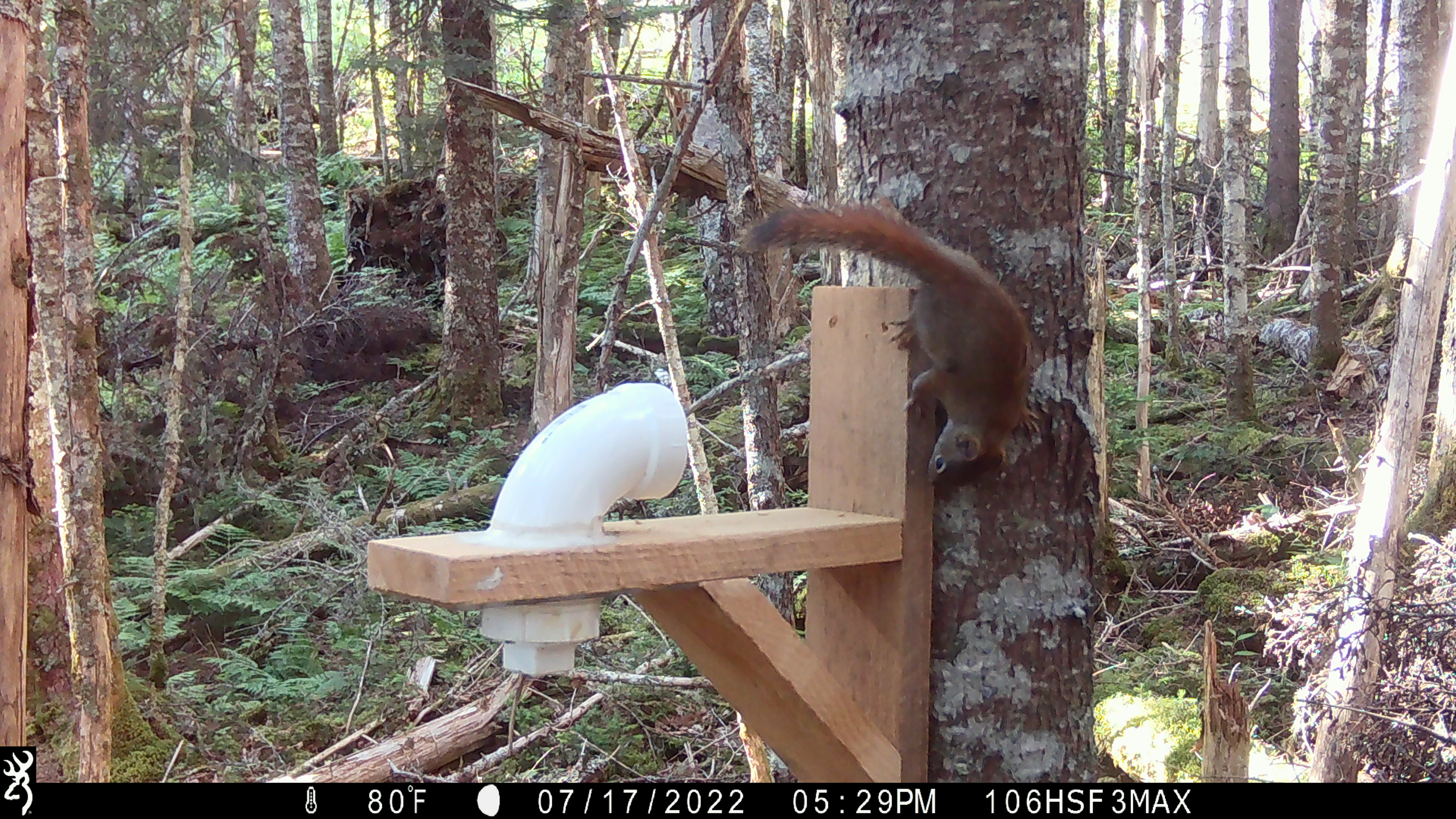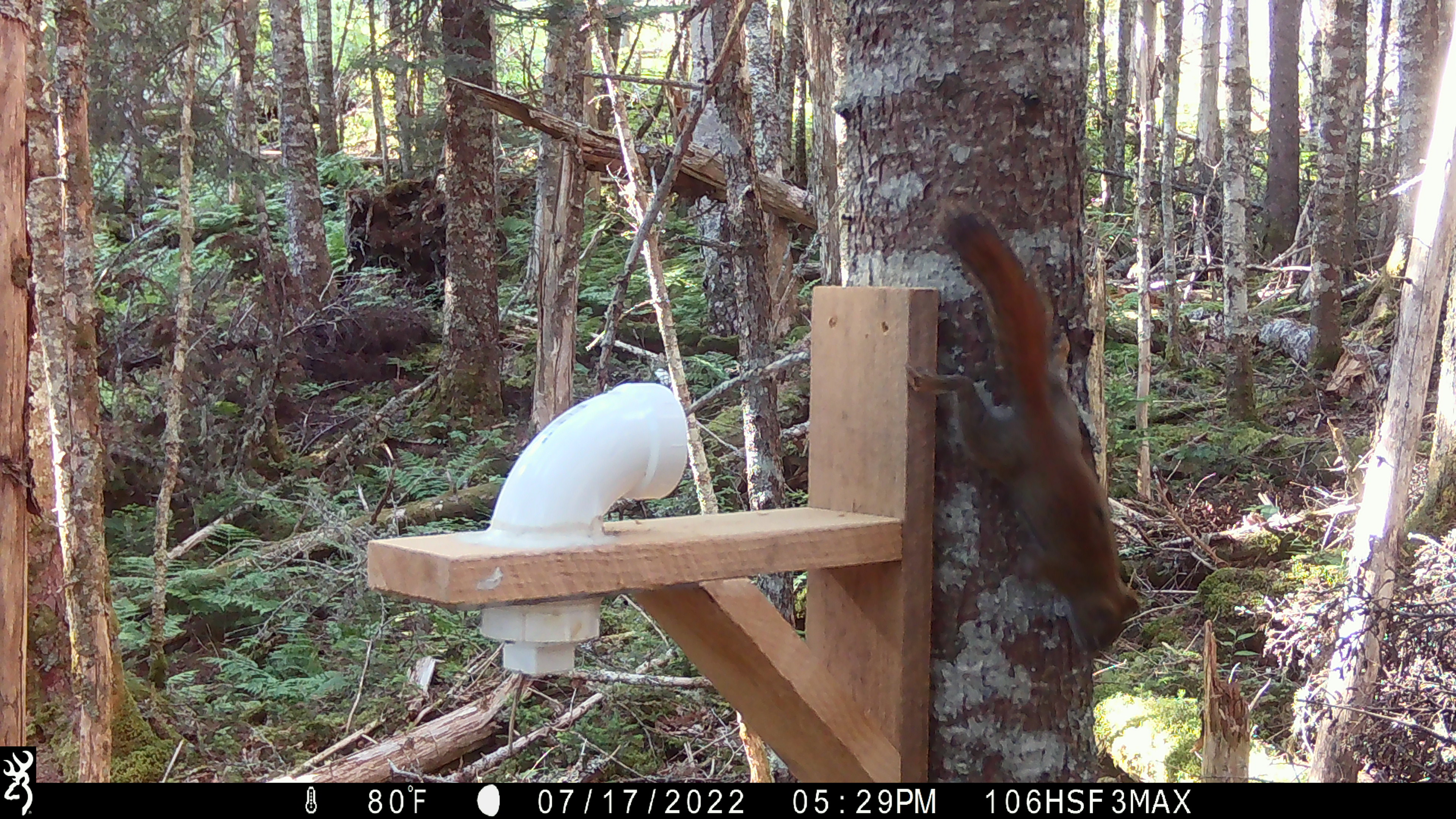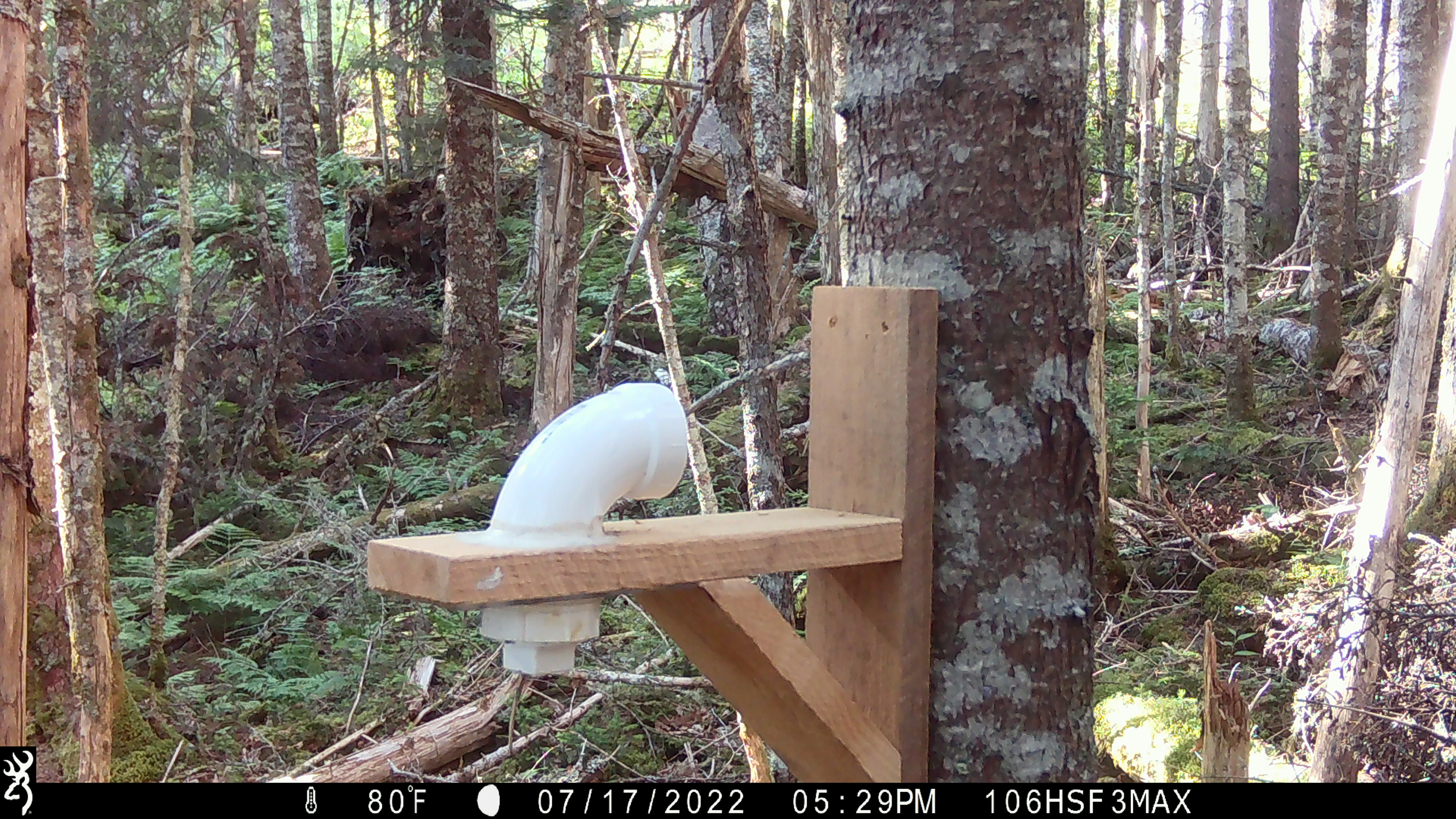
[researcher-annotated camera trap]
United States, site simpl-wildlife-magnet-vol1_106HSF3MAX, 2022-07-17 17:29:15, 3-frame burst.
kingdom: Animalia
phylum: Chordata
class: Mammalia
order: Rodentia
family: Sciuridae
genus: Tamiasciurus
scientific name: Tamiasciurus hudsonicus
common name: red squirrel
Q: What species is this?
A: Red squirrel (Tamiasciurus hudsonicus).